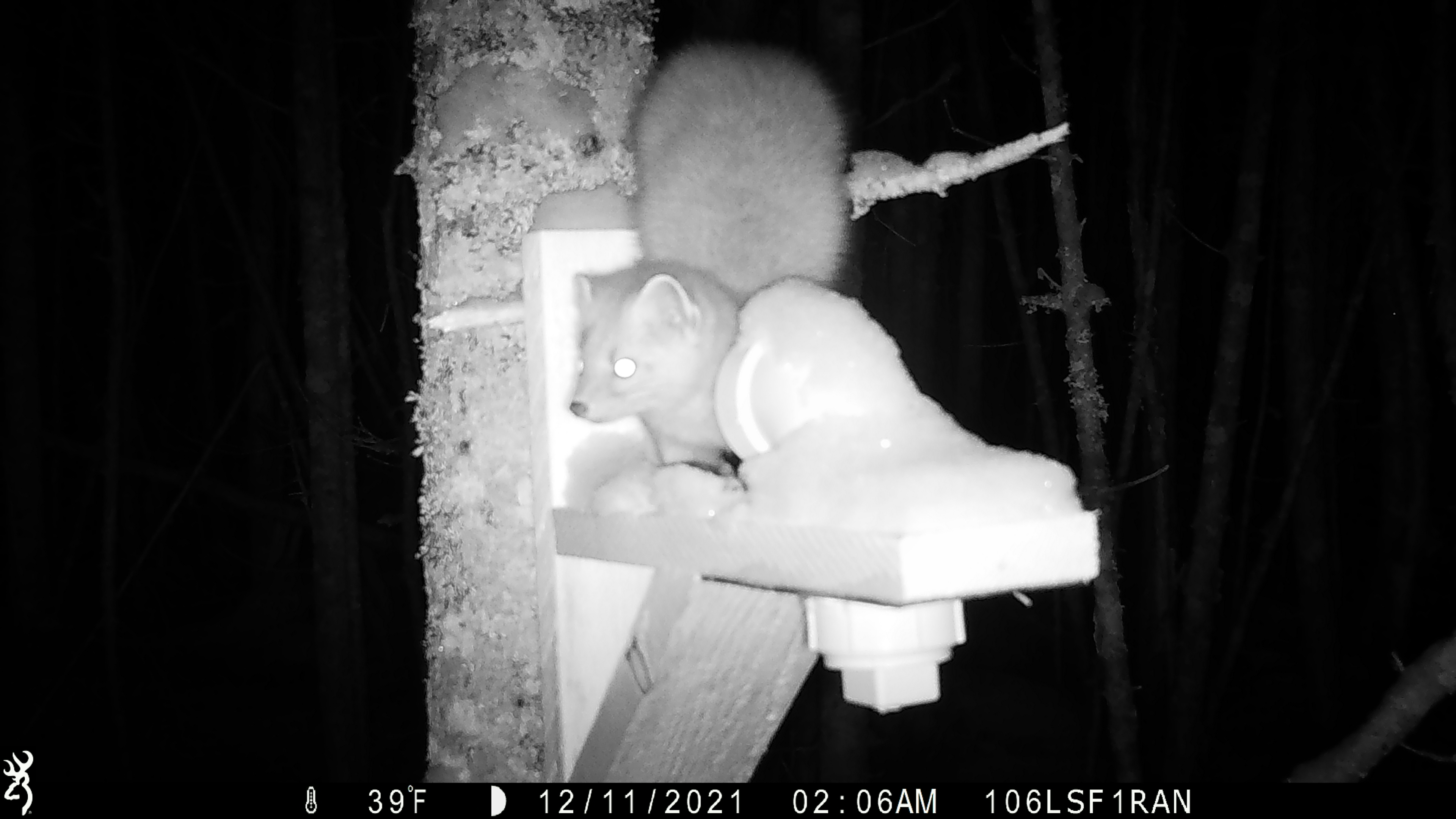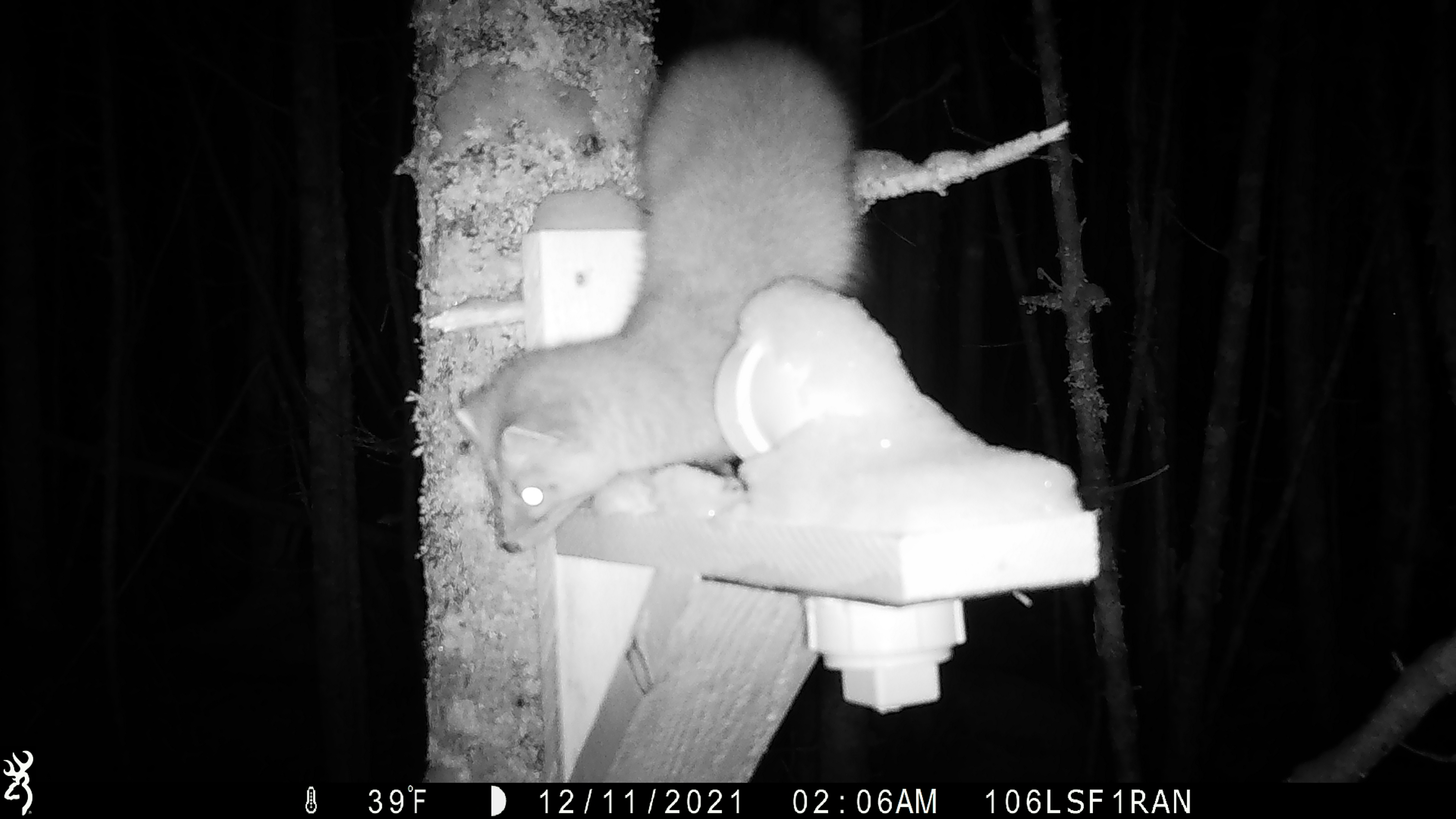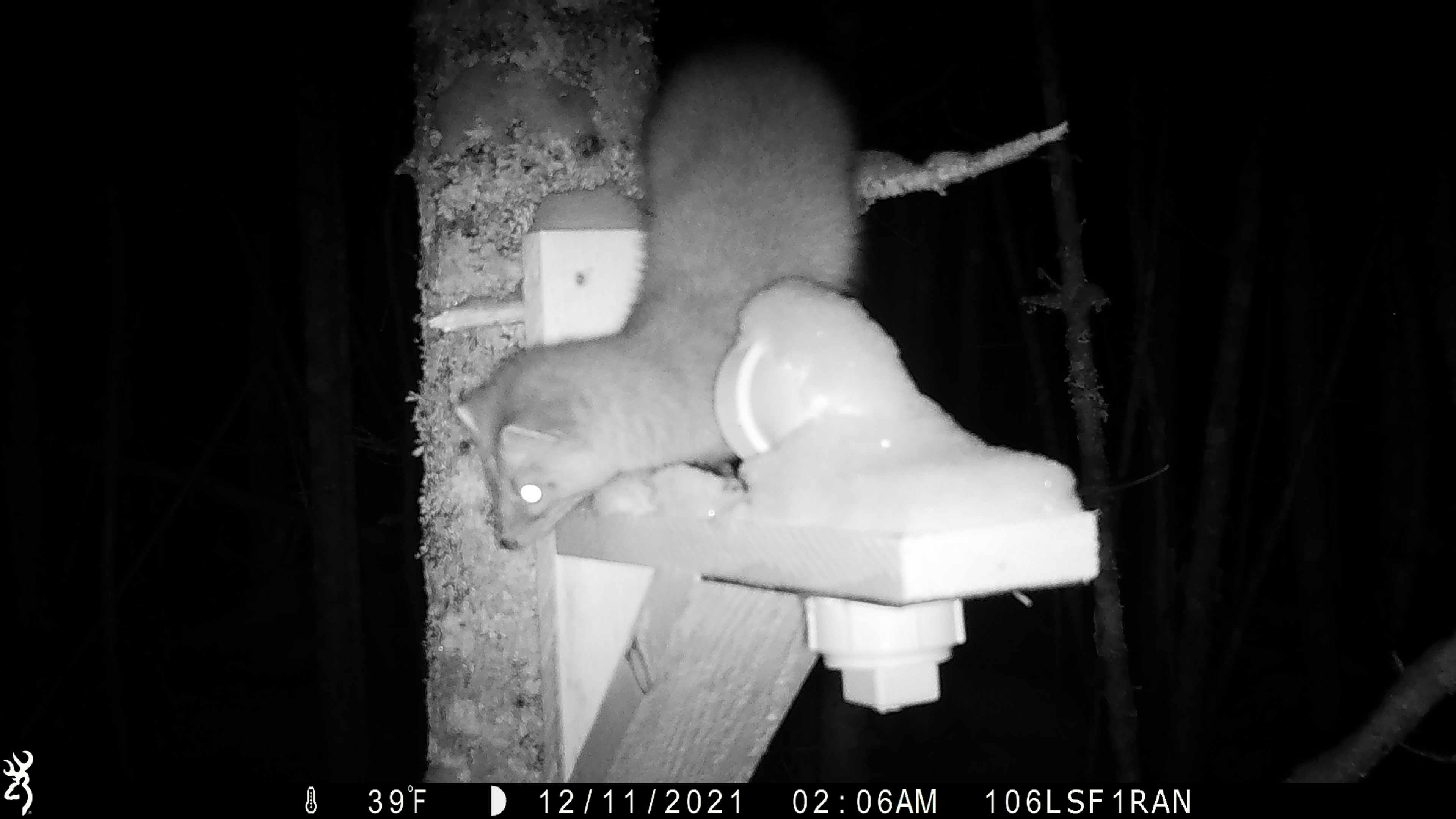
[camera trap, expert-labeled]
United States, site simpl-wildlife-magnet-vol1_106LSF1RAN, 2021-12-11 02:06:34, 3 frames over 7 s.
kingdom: Animalia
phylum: Chordata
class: Mammalia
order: Carnivora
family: Mustelidae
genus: Martes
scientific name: Martes americana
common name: american marten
American marten (Martes americana).